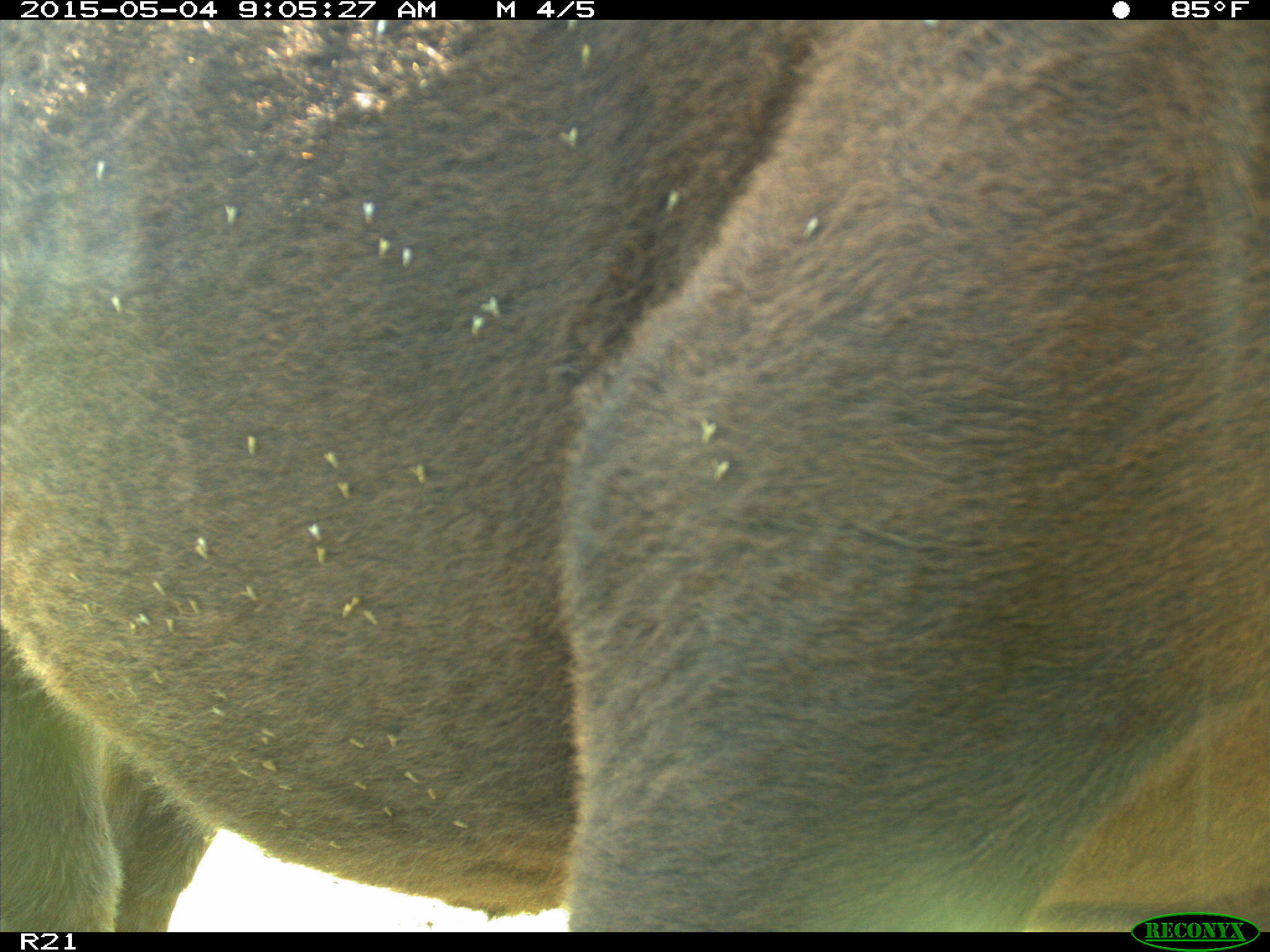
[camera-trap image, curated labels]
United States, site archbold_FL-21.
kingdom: Animalia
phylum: Chordata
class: Mammalia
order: Artiodactyla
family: Bovidae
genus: Bos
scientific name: Bos taurus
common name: domestic cow